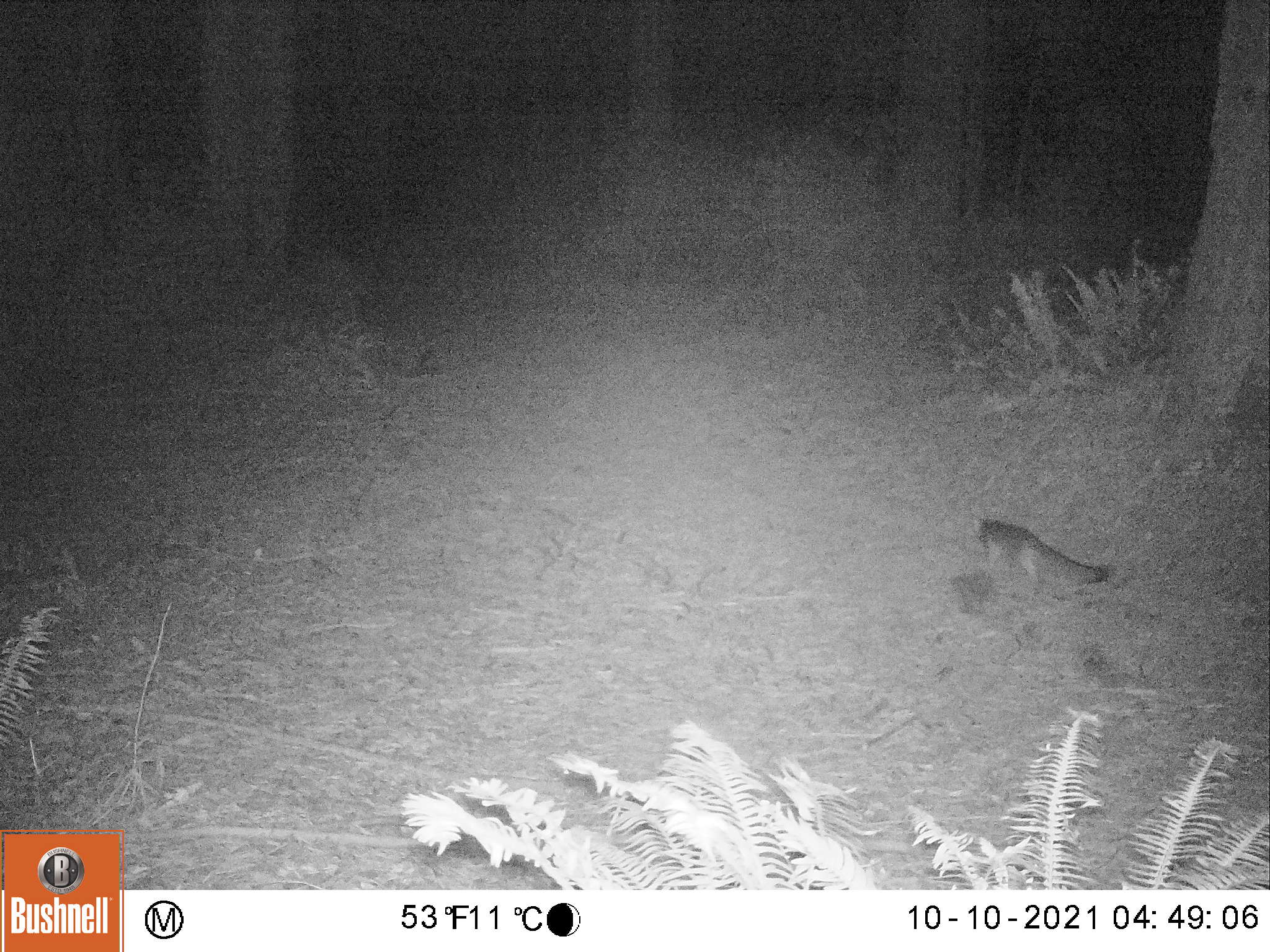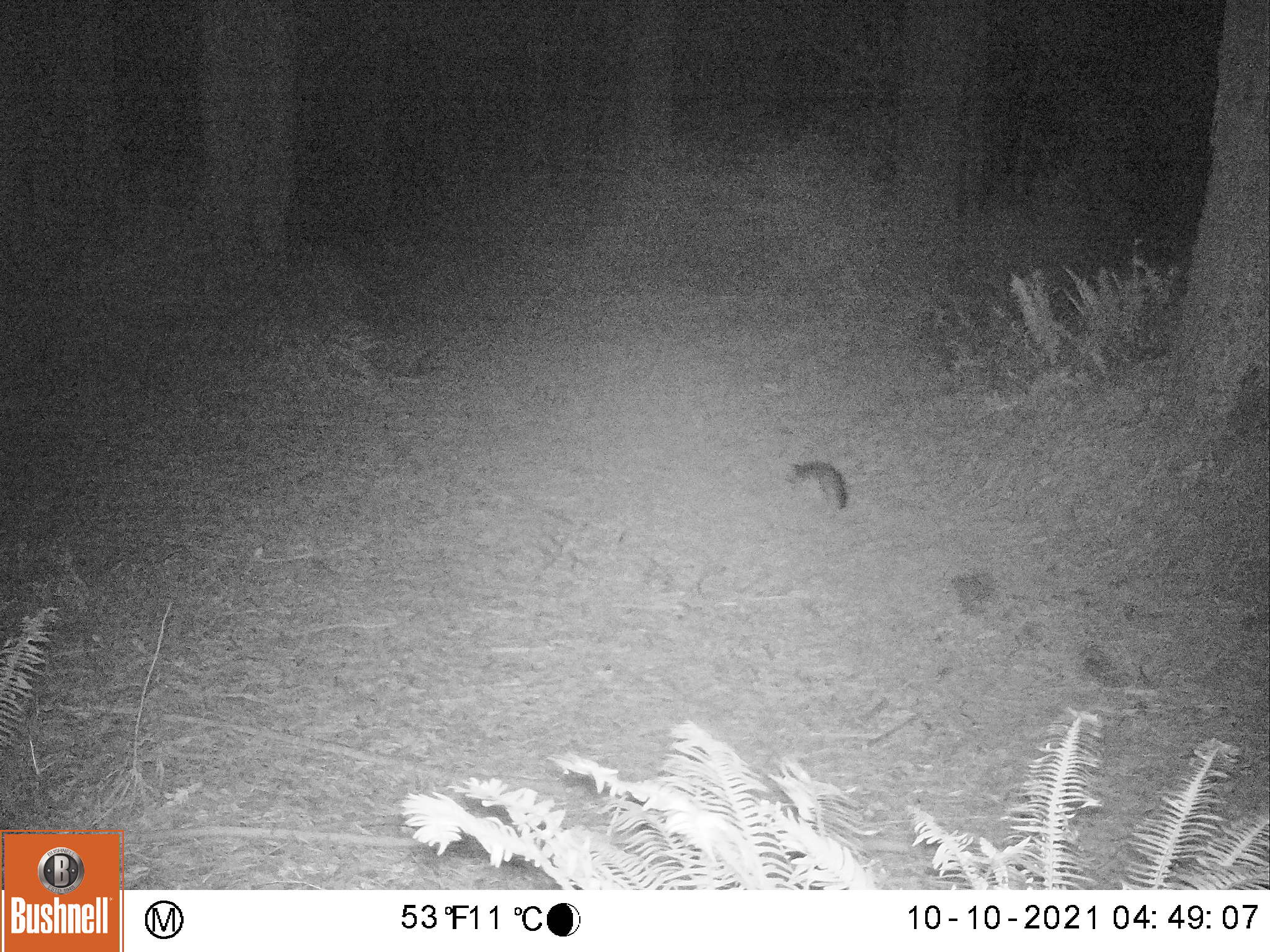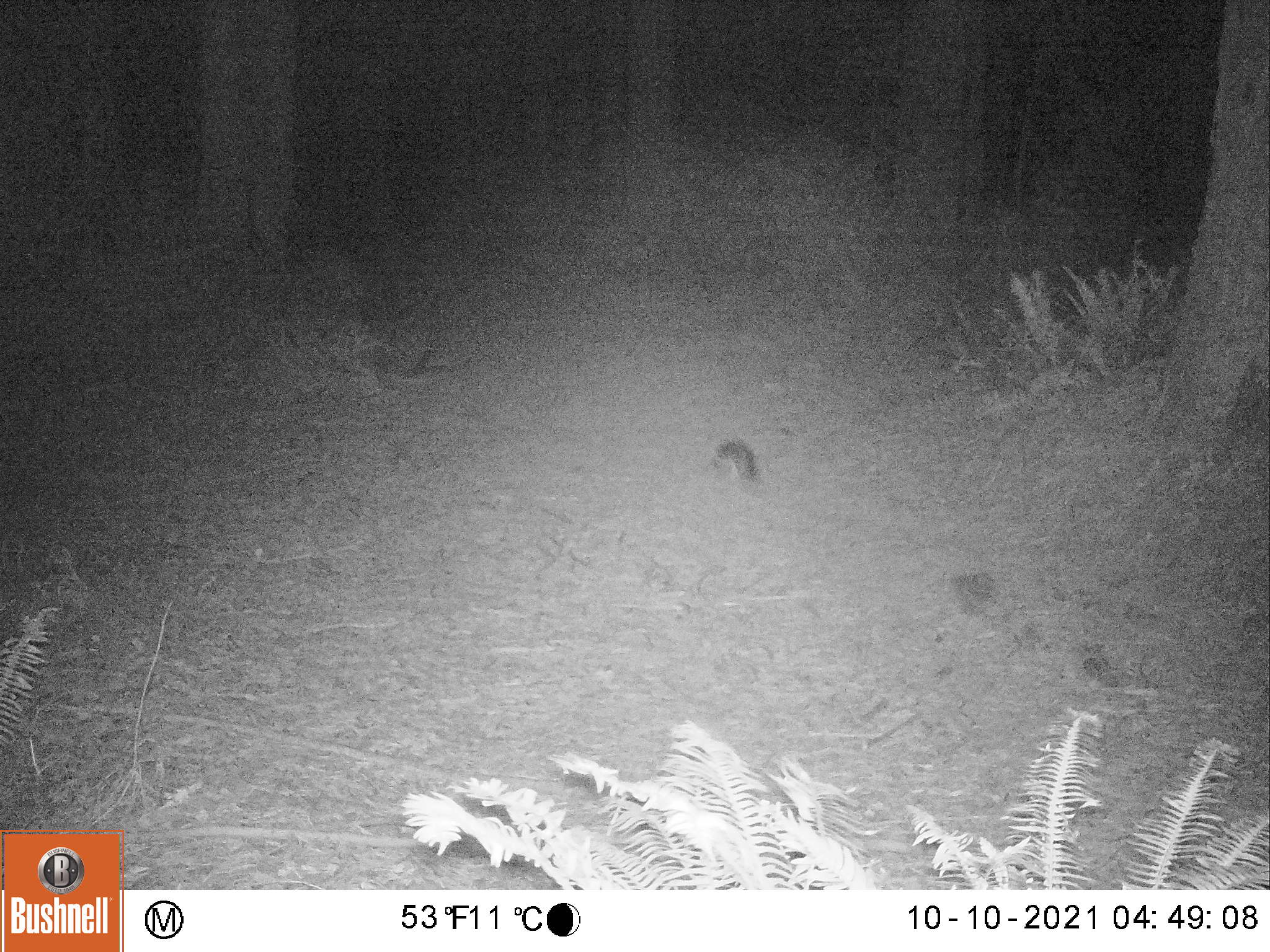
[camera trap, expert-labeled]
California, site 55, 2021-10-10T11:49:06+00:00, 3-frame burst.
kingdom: Animalia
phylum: Chordata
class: Mammalia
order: Carnivora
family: Canidae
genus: Urocyon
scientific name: Urocyon cinereoargenteus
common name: gray fox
Gray fox (Urocyon cinereoargenteus).